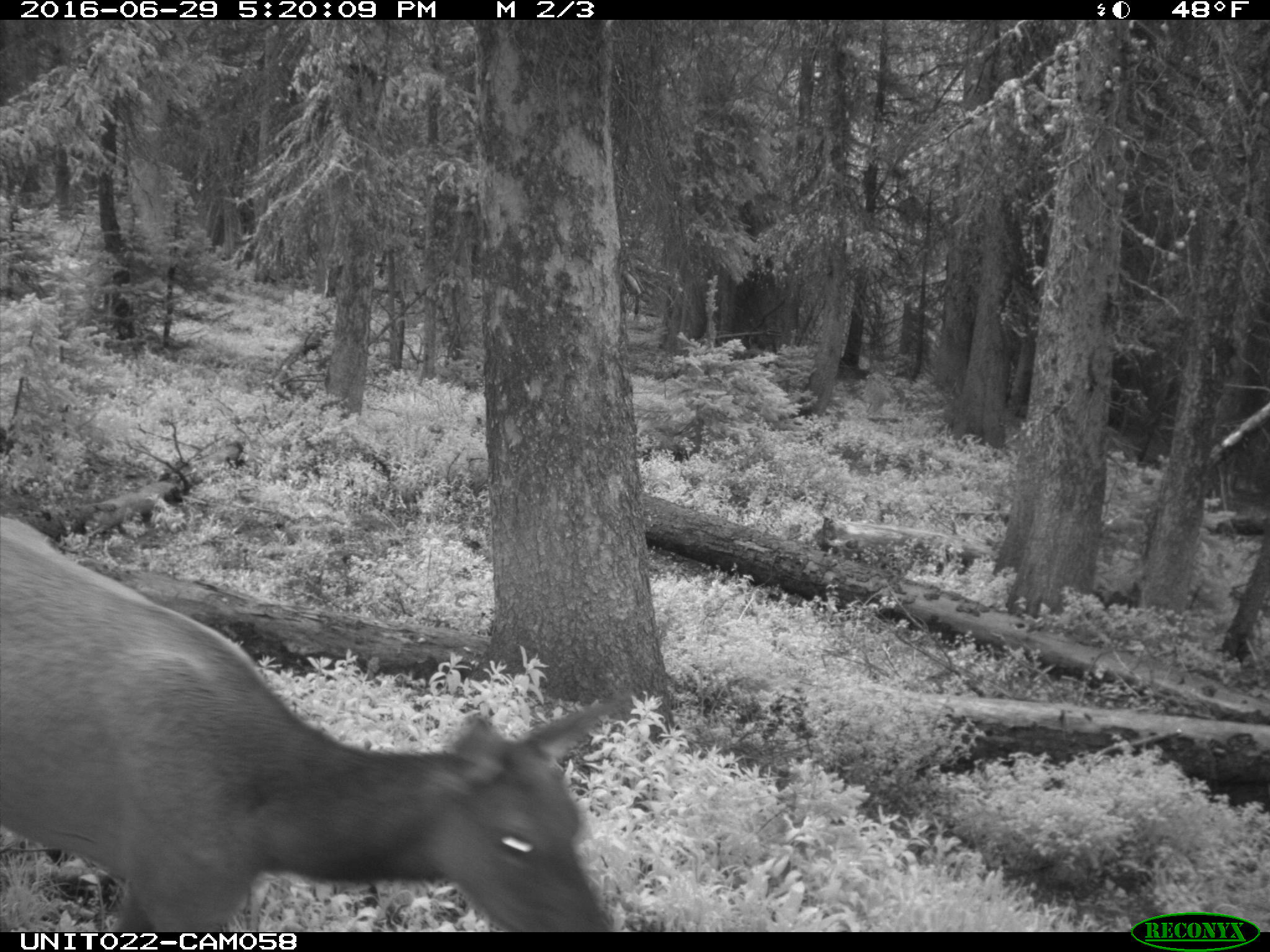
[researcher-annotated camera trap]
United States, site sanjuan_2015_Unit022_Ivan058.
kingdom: Animalia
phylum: Chordata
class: Mammalia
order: Artiodactyla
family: Cervidae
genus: Cervus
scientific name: Cervus elaphus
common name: red deer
Cervus elaphus (red deer).